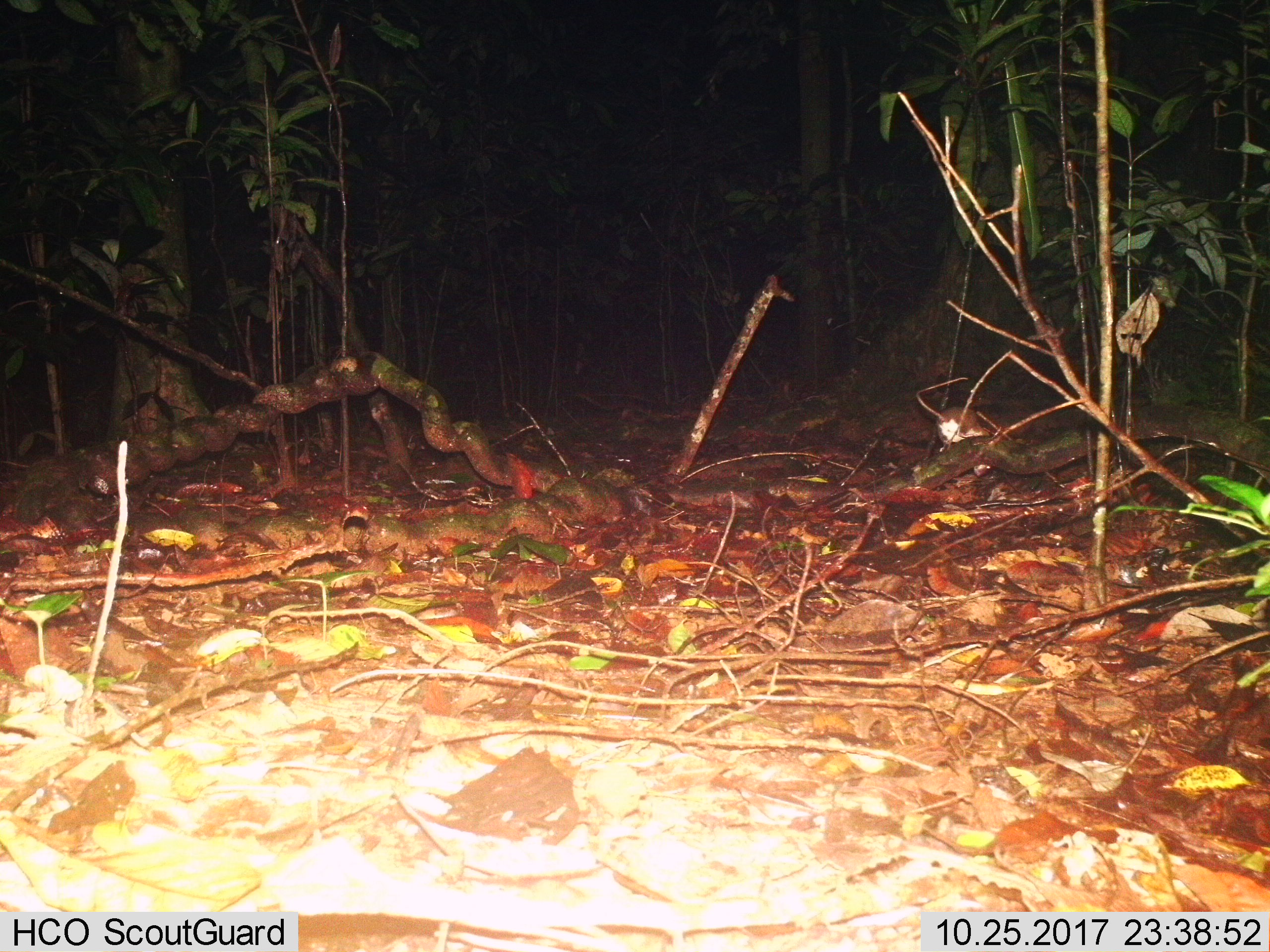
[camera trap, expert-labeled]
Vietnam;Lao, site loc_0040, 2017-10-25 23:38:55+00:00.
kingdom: Animalia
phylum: Chordata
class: Mammalia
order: Rodentia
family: Muridae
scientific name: Muridae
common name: old-world mice and rats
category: unidentified murid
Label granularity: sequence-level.